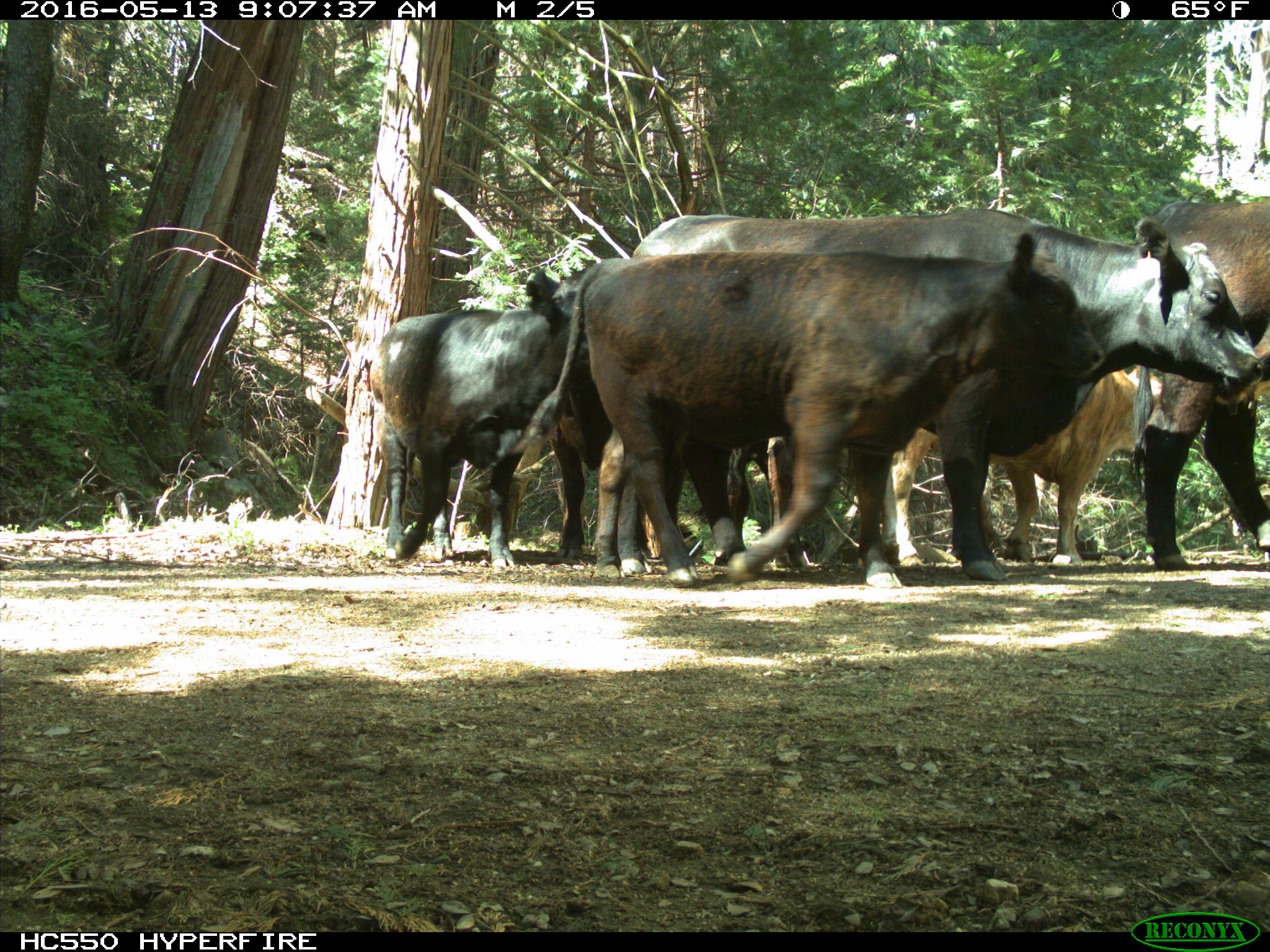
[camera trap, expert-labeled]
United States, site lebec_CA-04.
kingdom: Animalia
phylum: Chordata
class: Mammalia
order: Artiodactyla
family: Bovidae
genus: Bos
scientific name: Bos taurus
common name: domestic cow